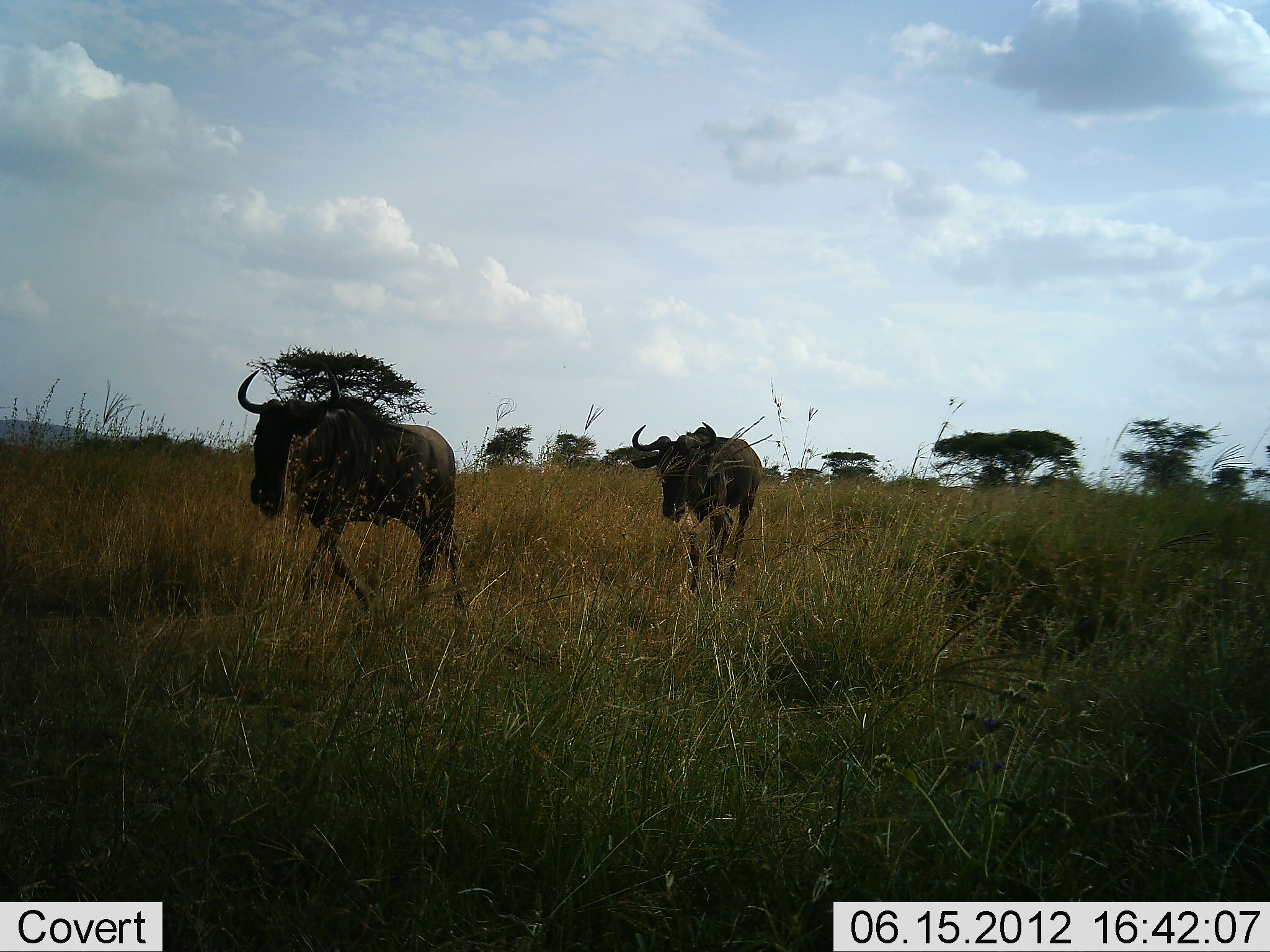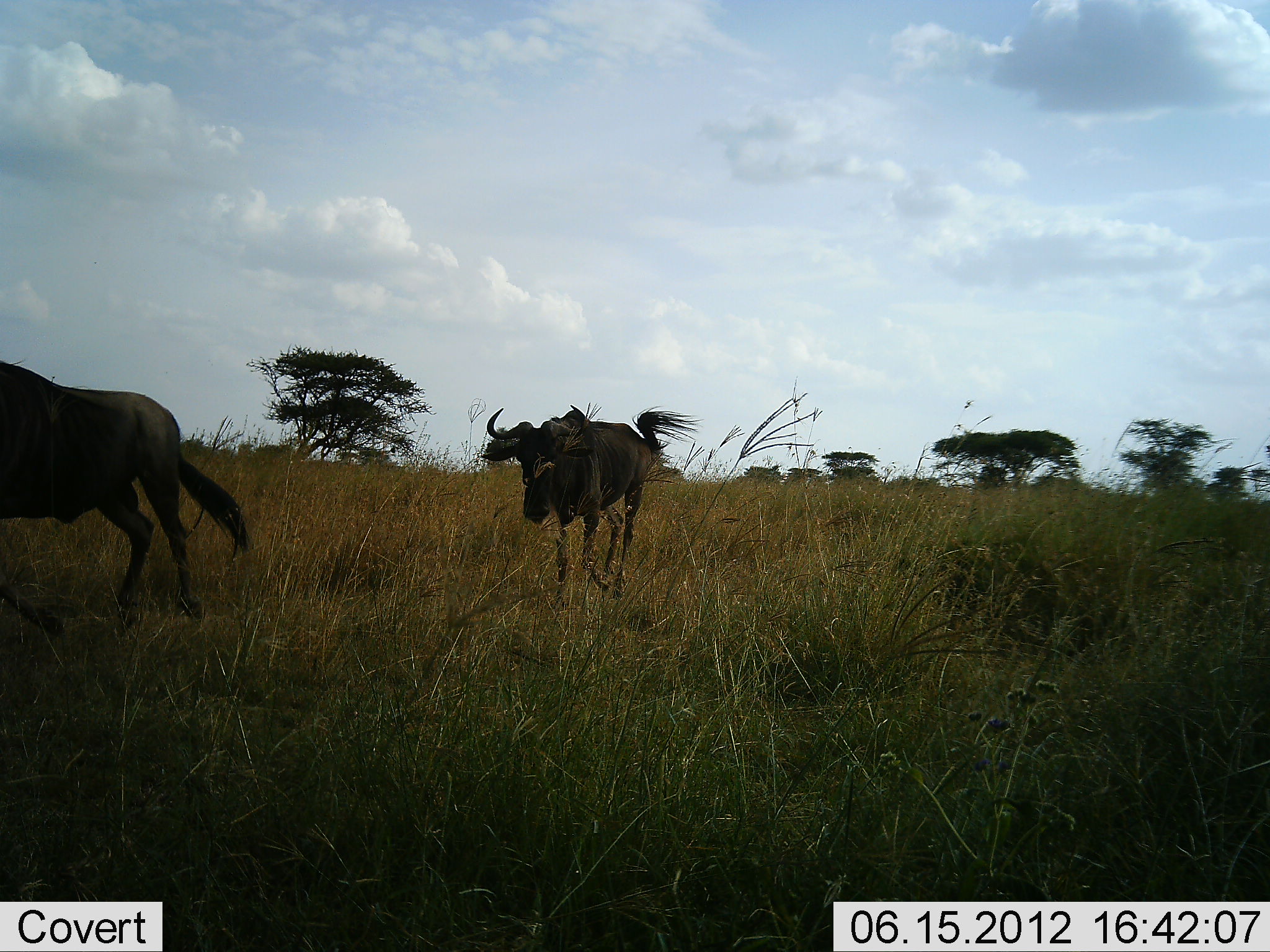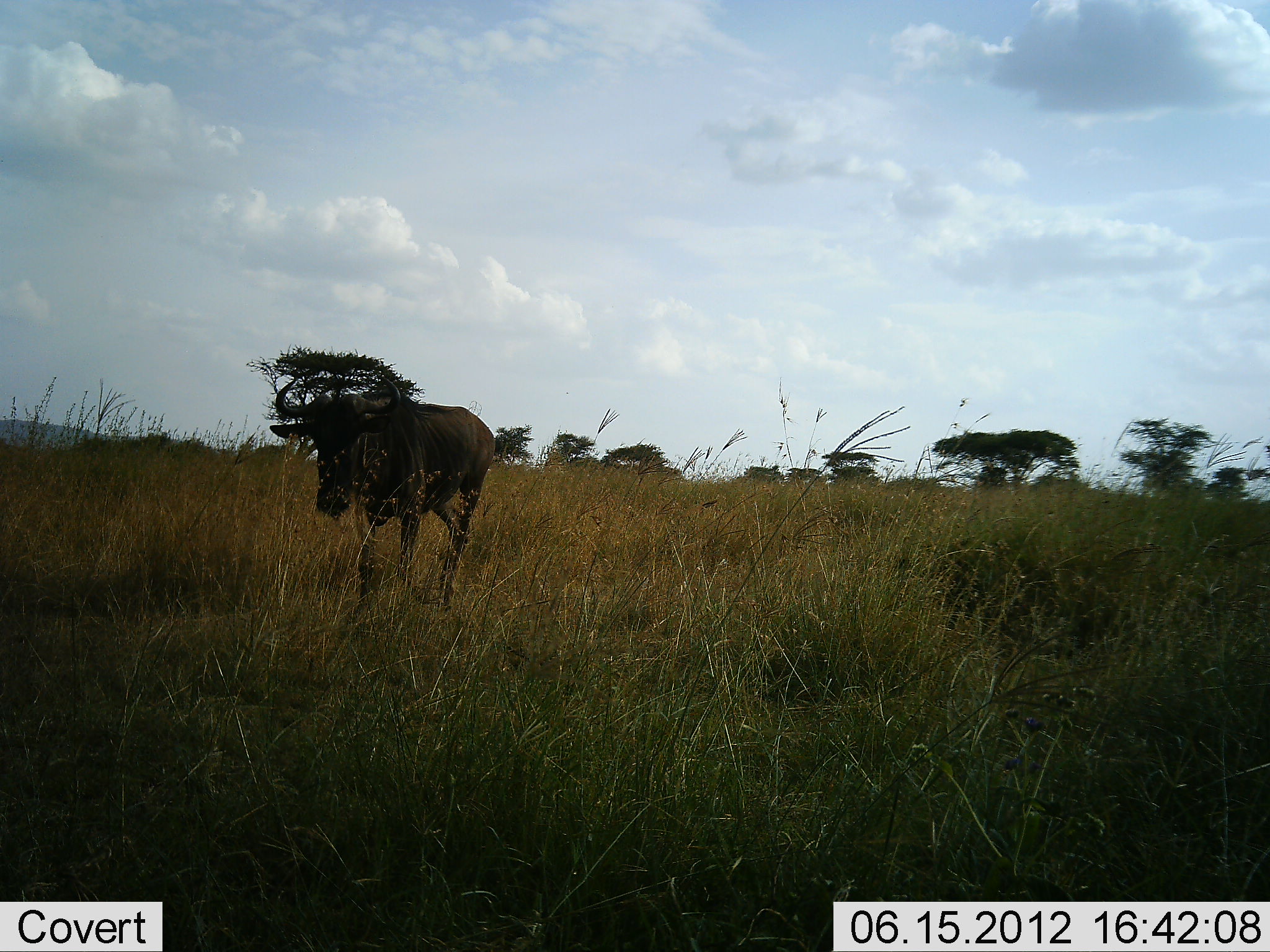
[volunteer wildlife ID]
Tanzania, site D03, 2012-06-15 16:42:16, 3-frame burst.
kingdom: Animalia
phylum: Chordata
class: Mammalia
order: Artiodactyla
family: Bovidae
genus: Connochaetes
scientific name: Connochaetes taurinus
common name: blue wildebeest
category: wildebeest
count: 2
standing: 0%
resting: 0%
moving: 100%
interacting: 0%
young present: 0%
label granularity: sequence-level